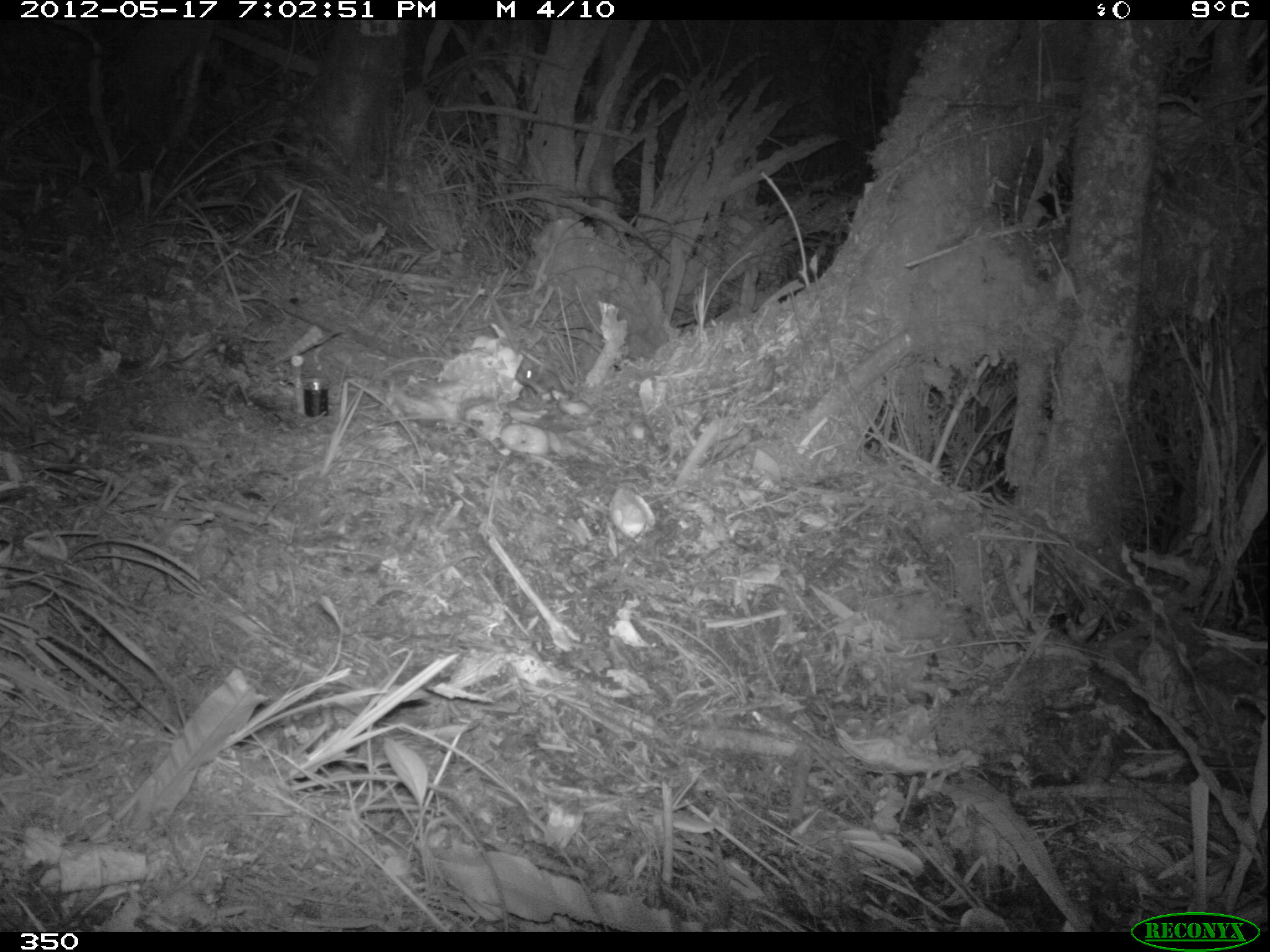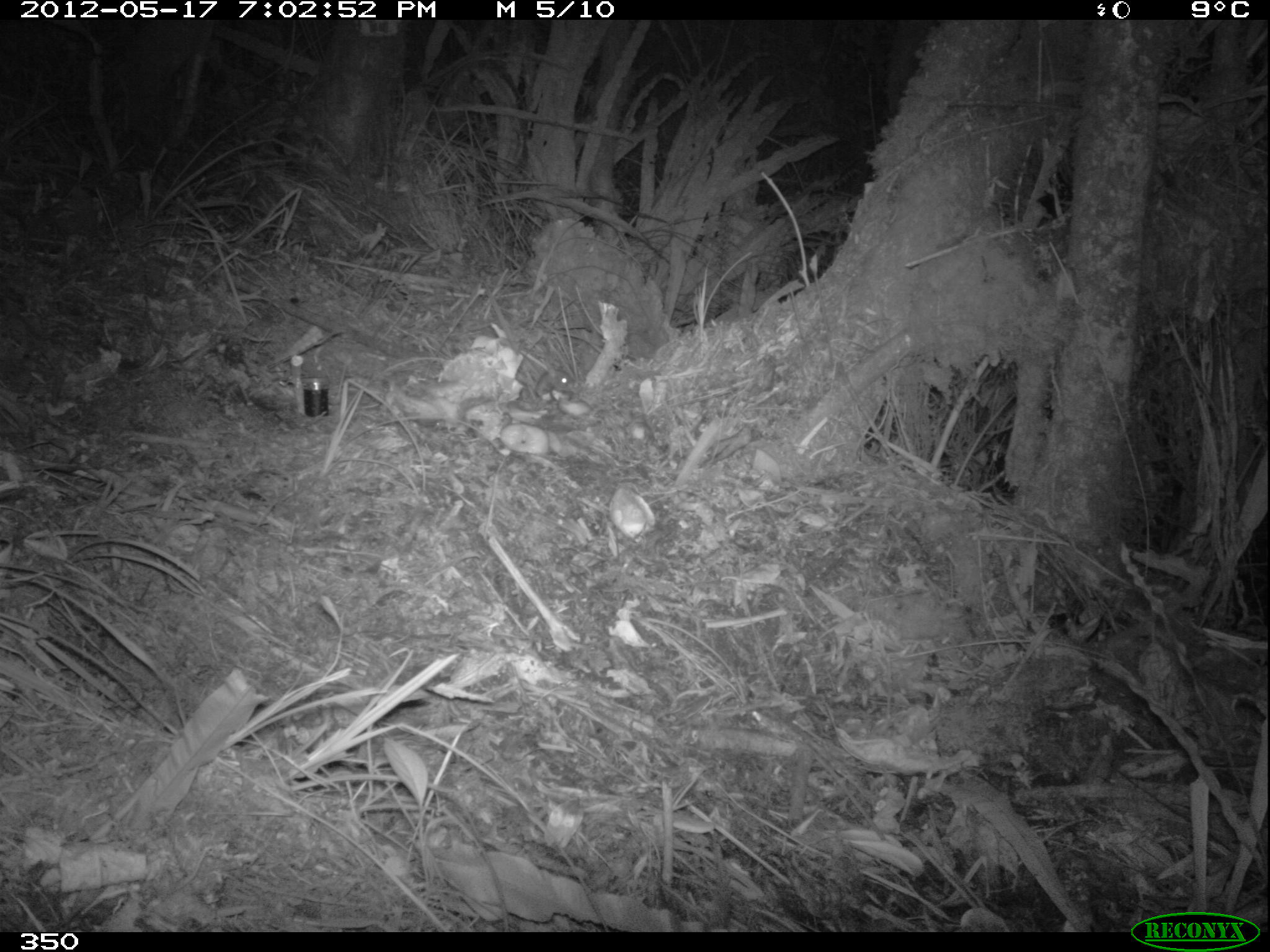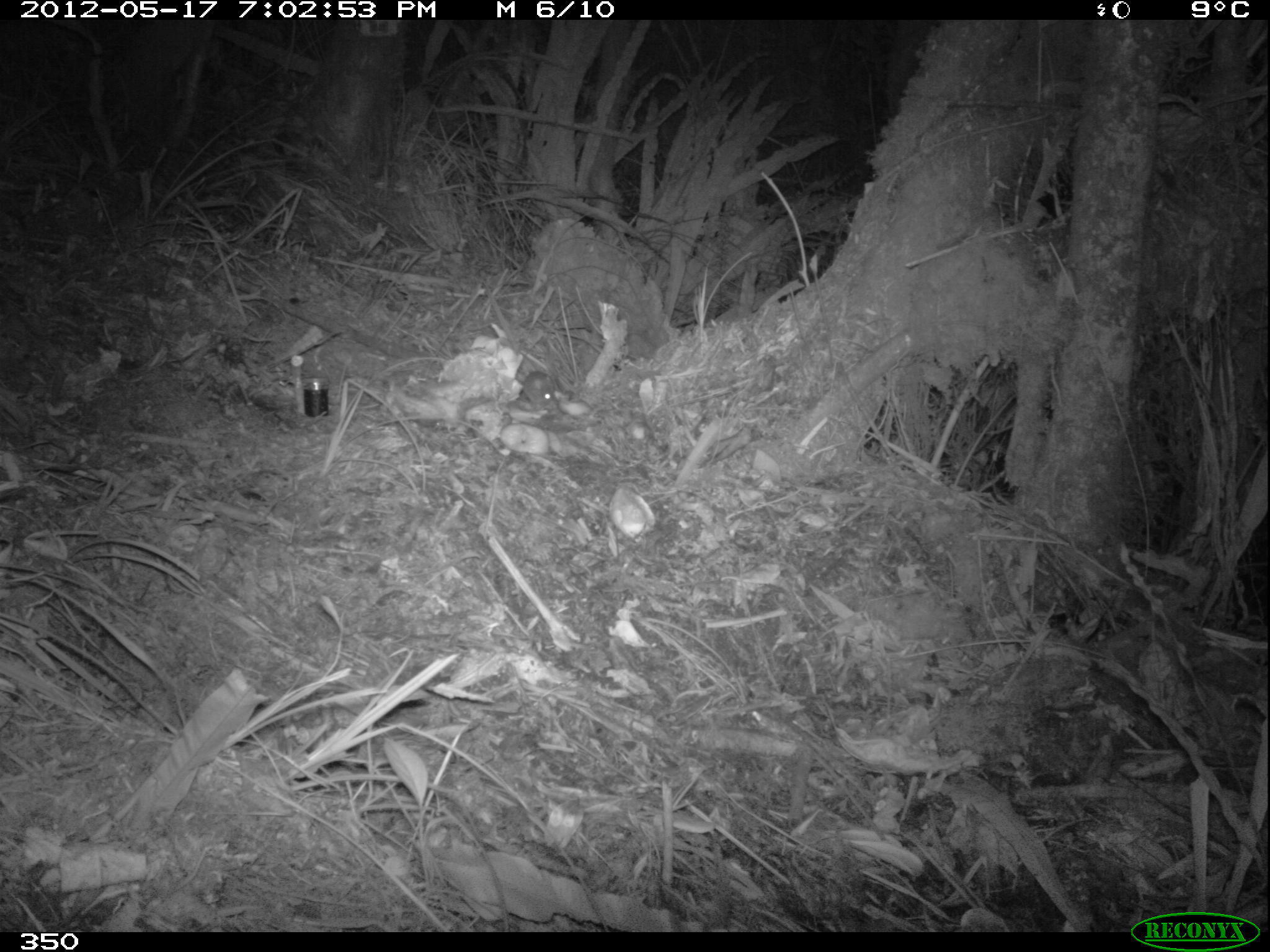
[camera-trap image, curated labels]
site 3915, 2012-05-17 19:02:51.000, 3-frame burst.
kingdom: Animalia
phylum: Chordata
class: Mammalia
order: Rodentia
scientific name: Rodentia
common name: rodents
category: unknown rodent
Unknown rodent (rodents) (Rodentia).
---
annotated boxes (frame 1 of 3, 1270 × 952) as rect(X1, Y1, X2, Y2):
unknown rodent: rect(514, 364, 567, 395)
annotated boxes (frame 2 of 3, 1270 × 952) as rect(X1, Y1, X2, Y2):
unknown rodent: rect(533, 369, 572, 402)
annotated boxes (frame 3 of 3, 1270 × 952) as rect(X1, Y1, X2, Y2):
unknown rodent: rect(522, 371, 555, 405)